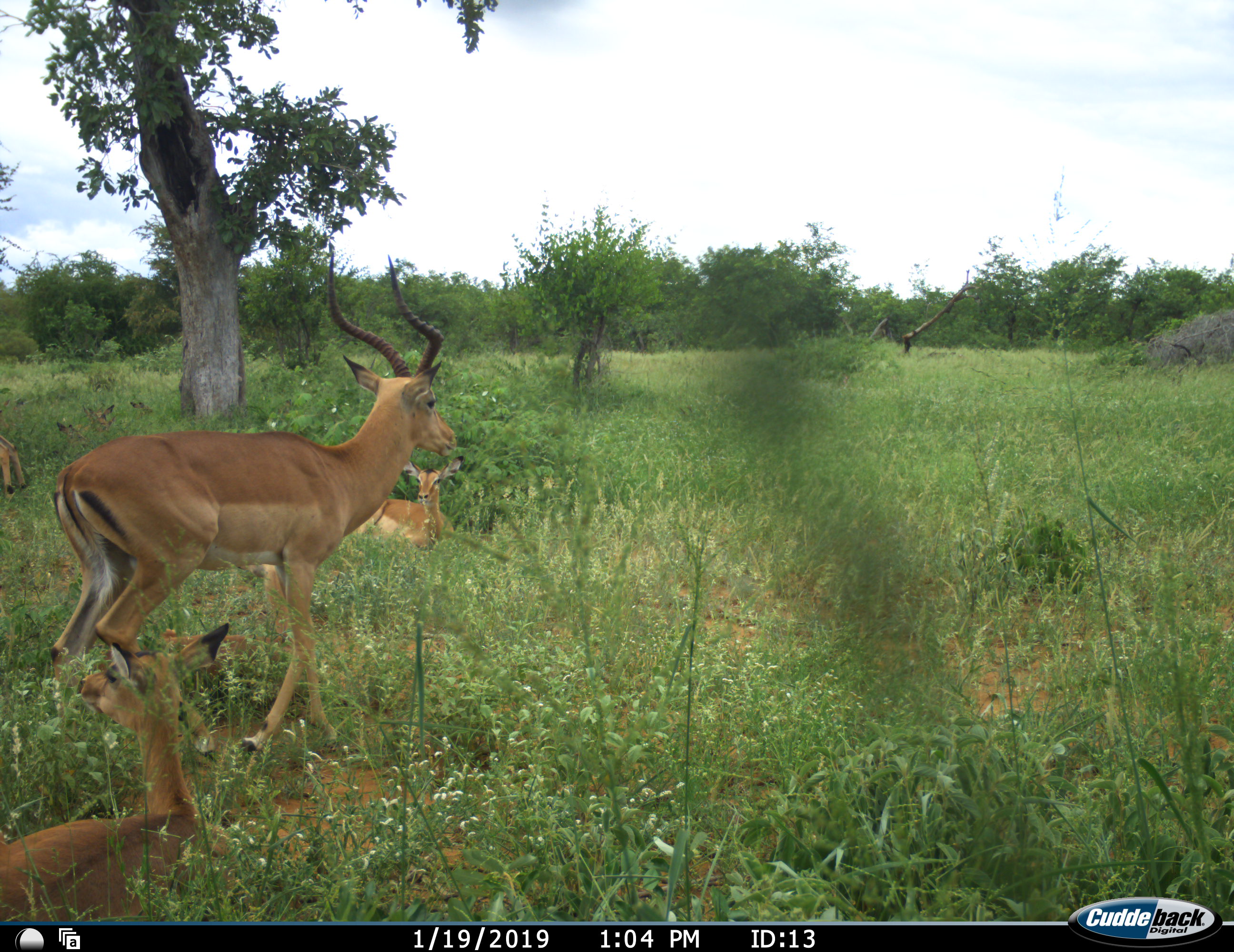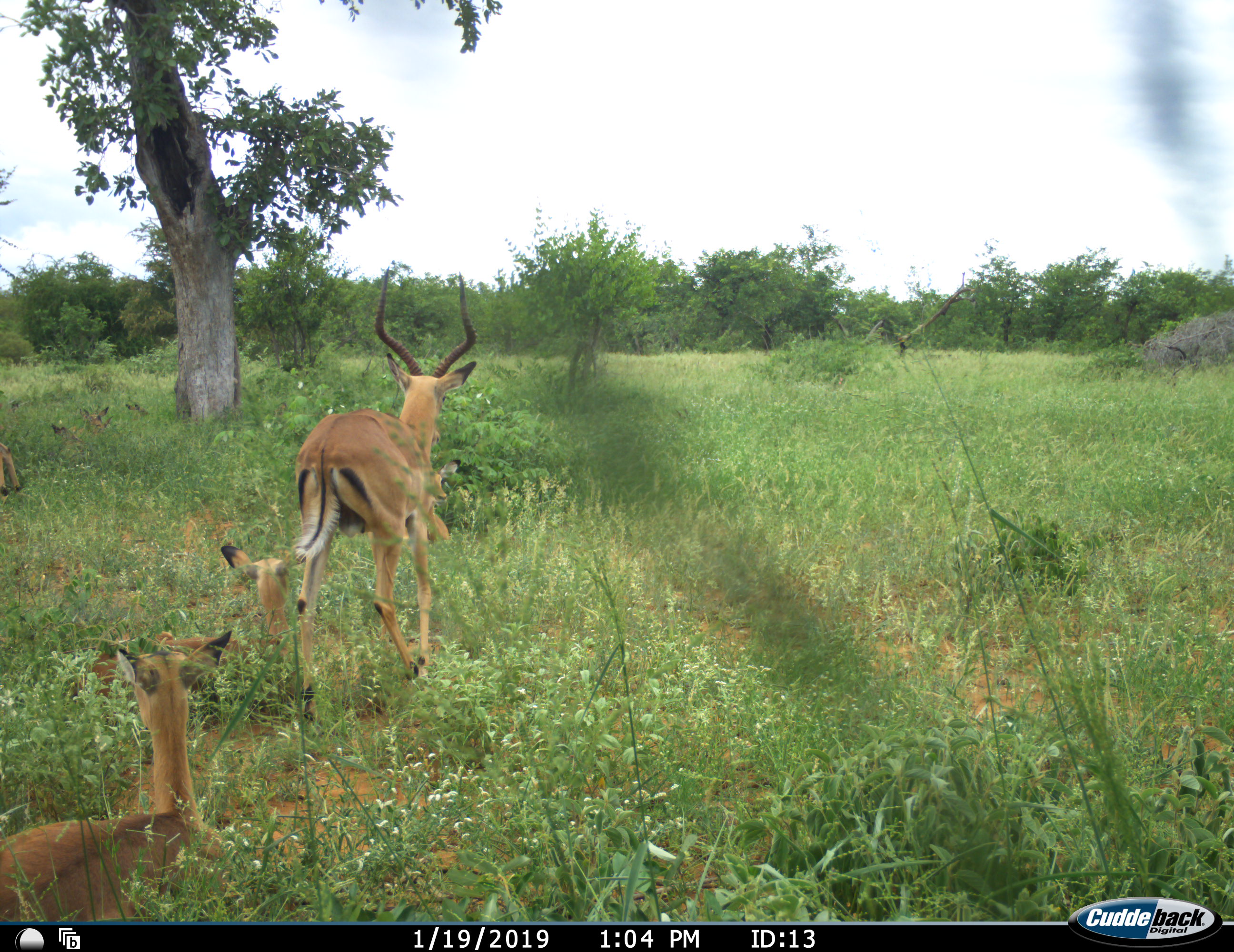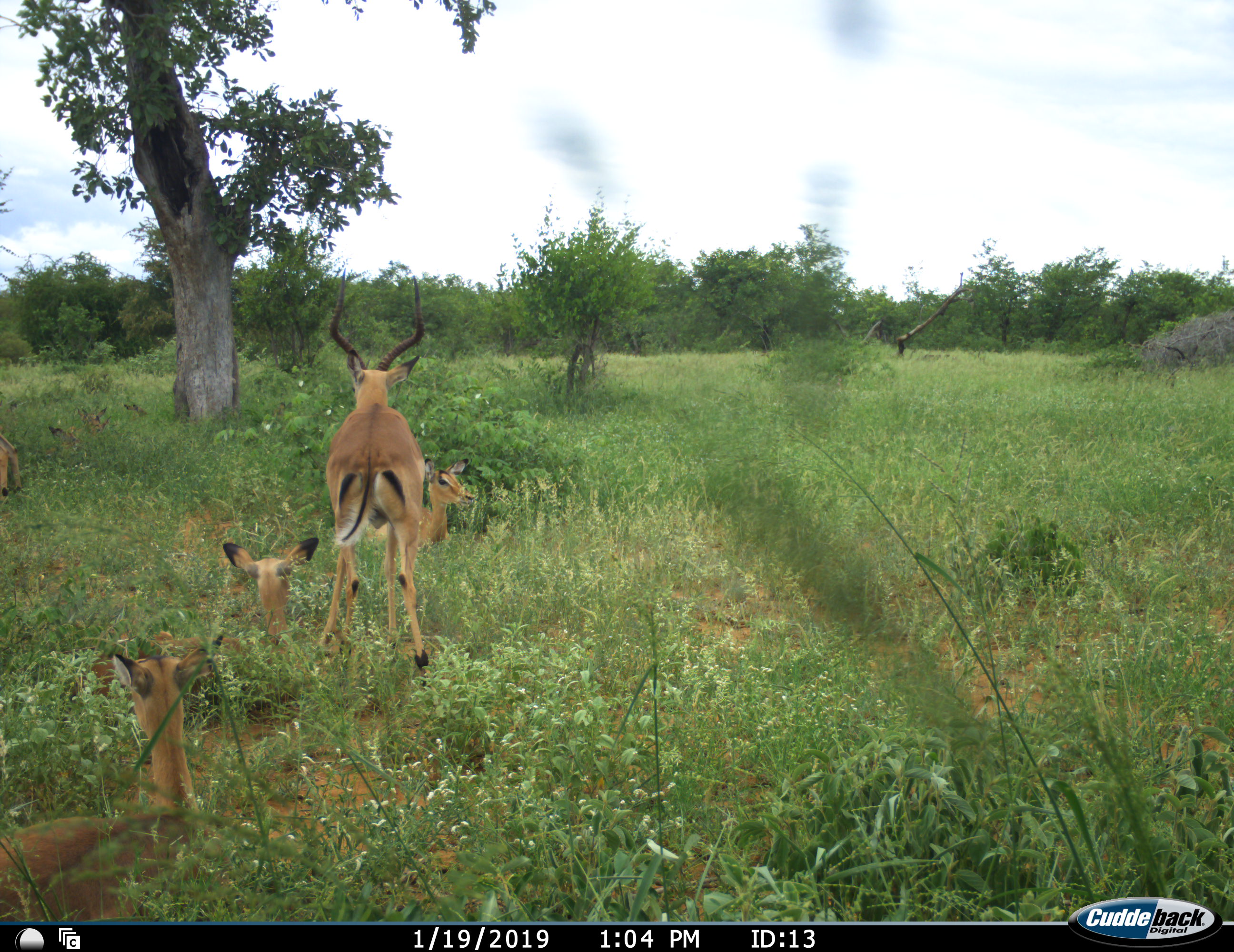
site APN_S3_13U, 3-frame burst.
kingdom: Animalia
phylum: Chordata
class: Mammalia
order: Artiodactyla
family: Bovidae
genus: Aepyceros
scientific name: Aepyceros melampus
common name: impala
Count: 5.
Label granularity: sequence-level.